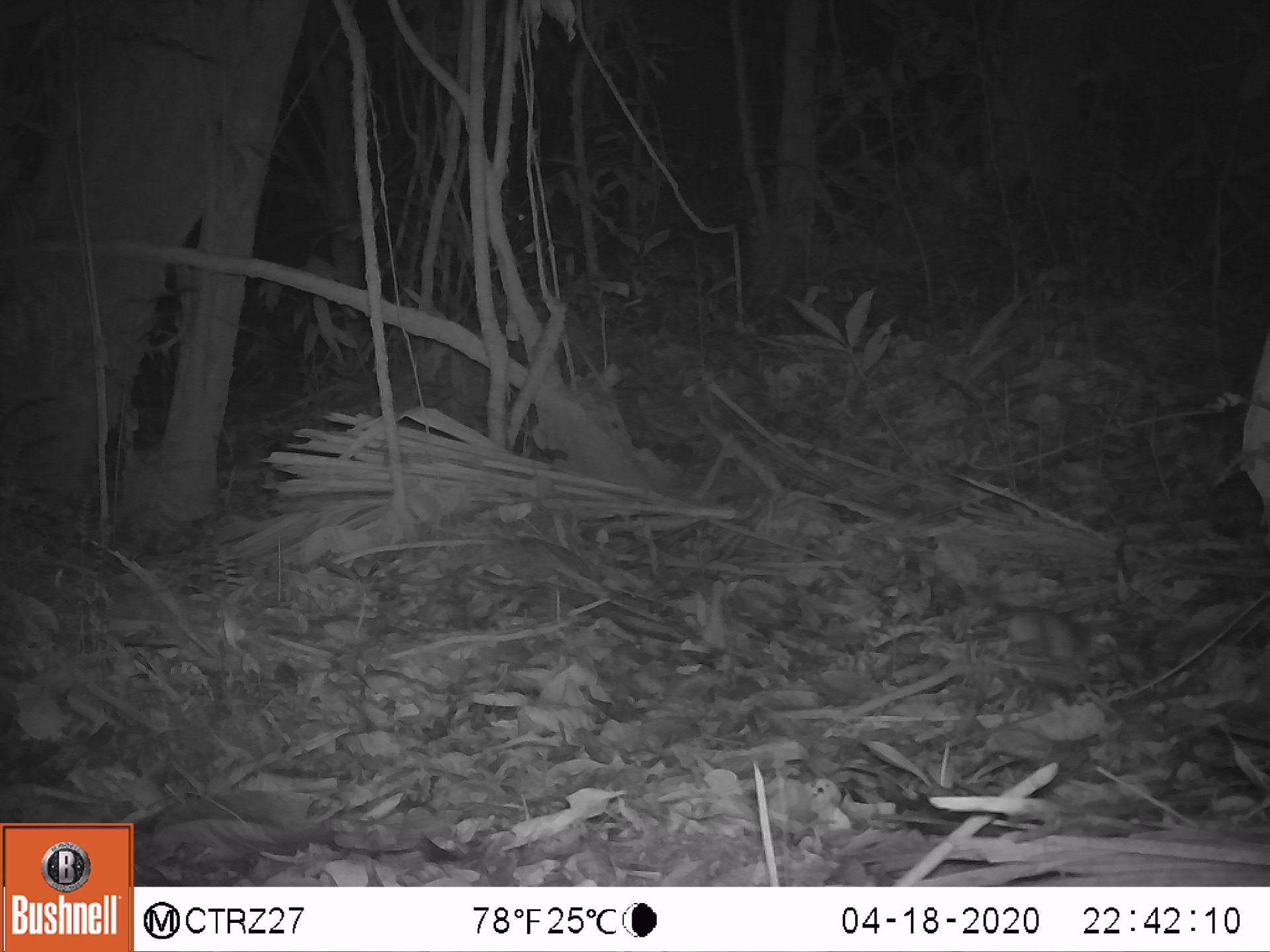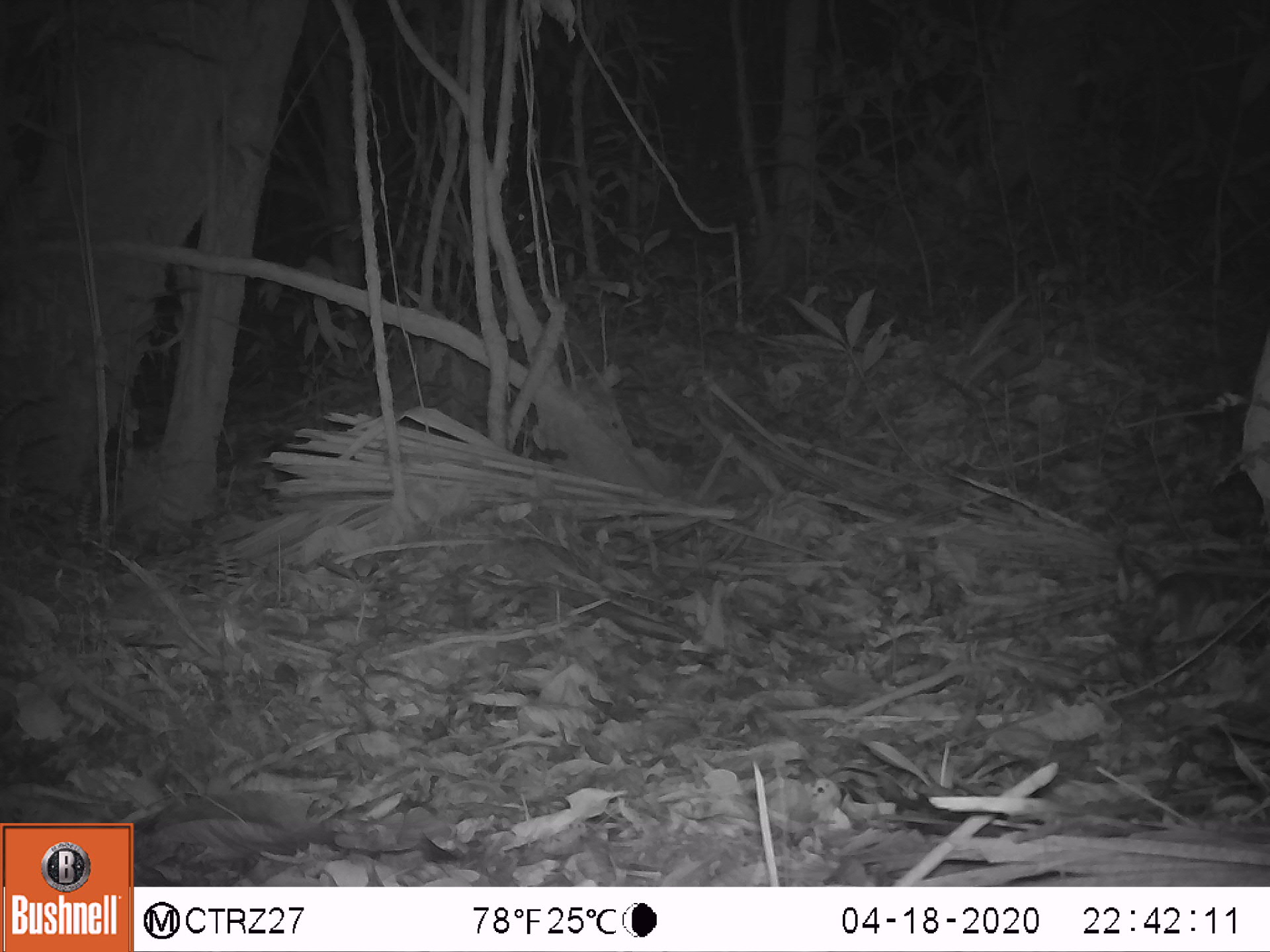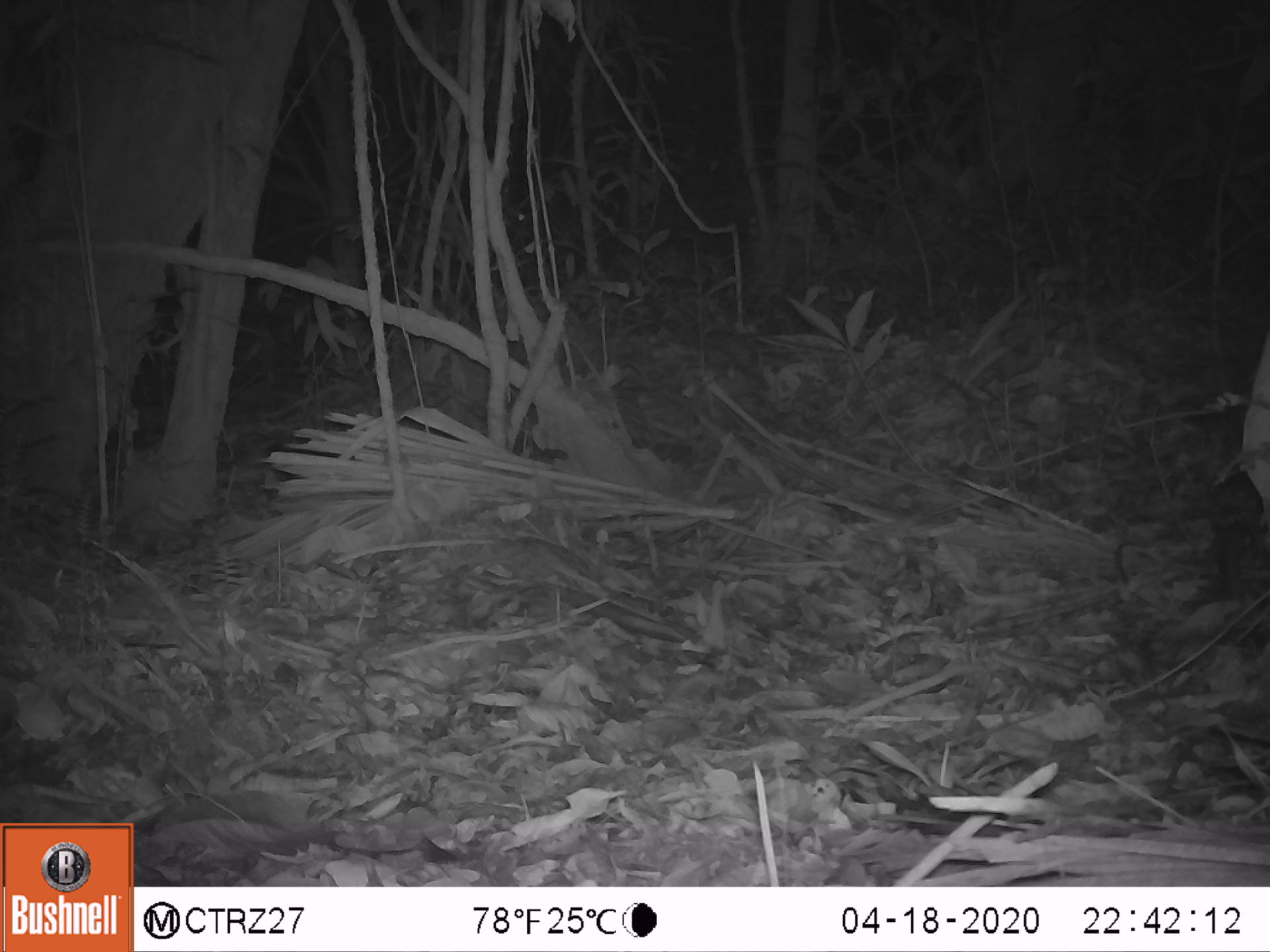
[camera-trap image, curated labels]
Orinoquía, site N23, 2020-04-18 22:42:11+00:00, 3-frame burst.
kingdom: Animalia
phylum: Chordata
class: Mammalia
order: Rodentia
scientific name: Rodentia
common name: rodent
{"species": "rodent (Rodentia)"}